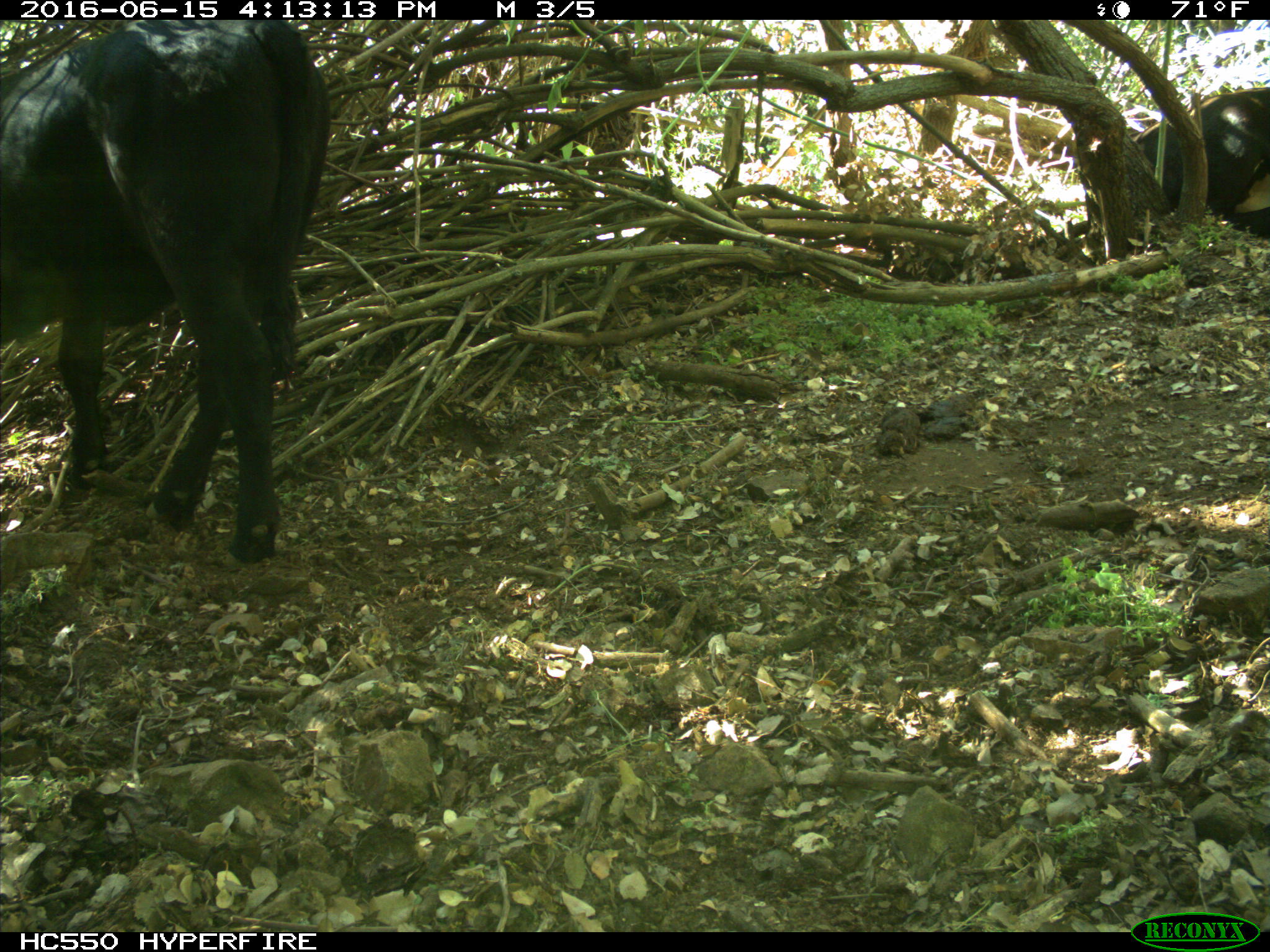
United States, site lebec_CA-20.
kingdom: Animalia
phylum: Chordata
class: Mammalia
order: Artiodactyla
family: Bovidae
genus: Bos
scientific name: Bos taurus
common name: domestic cow